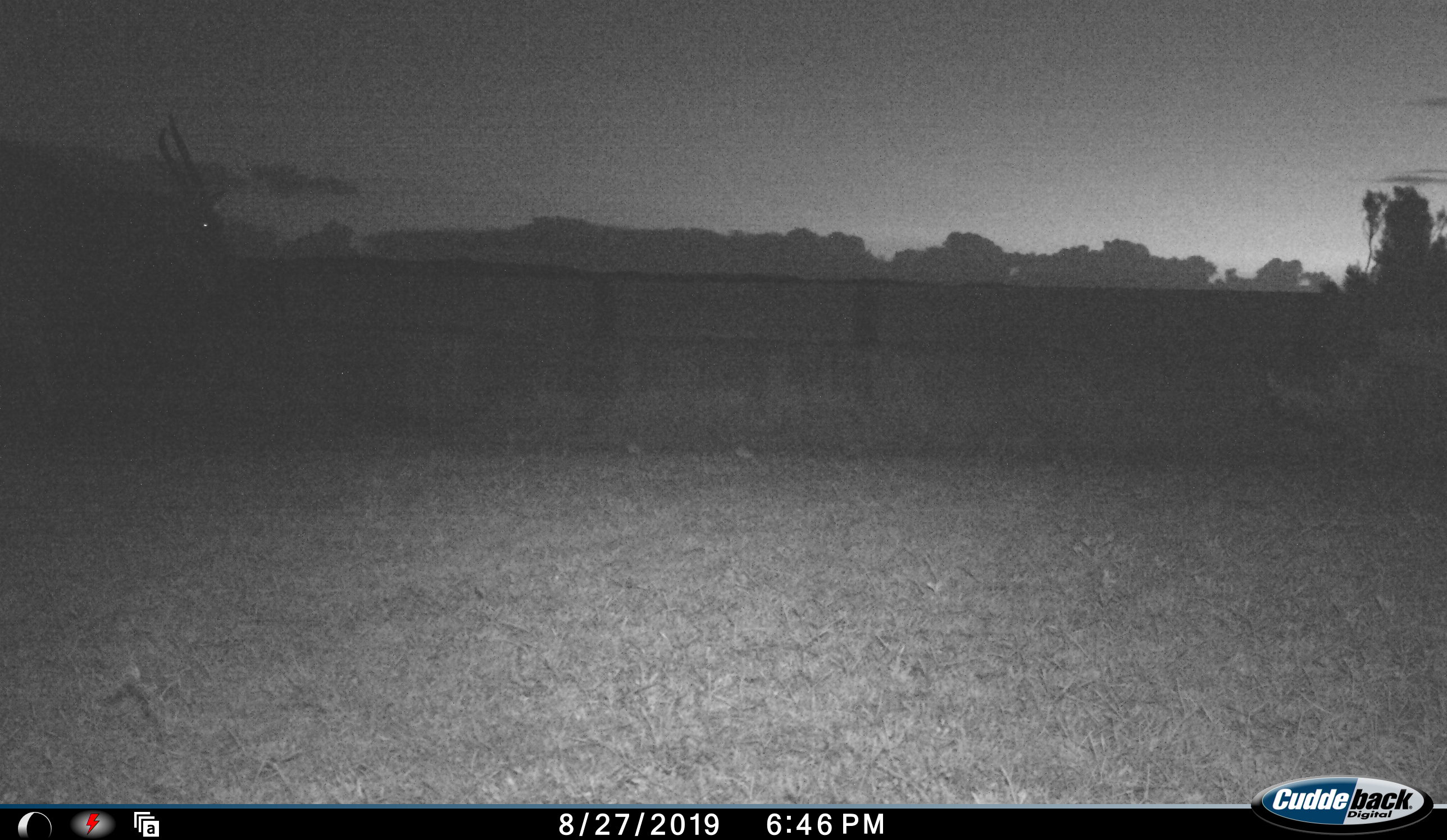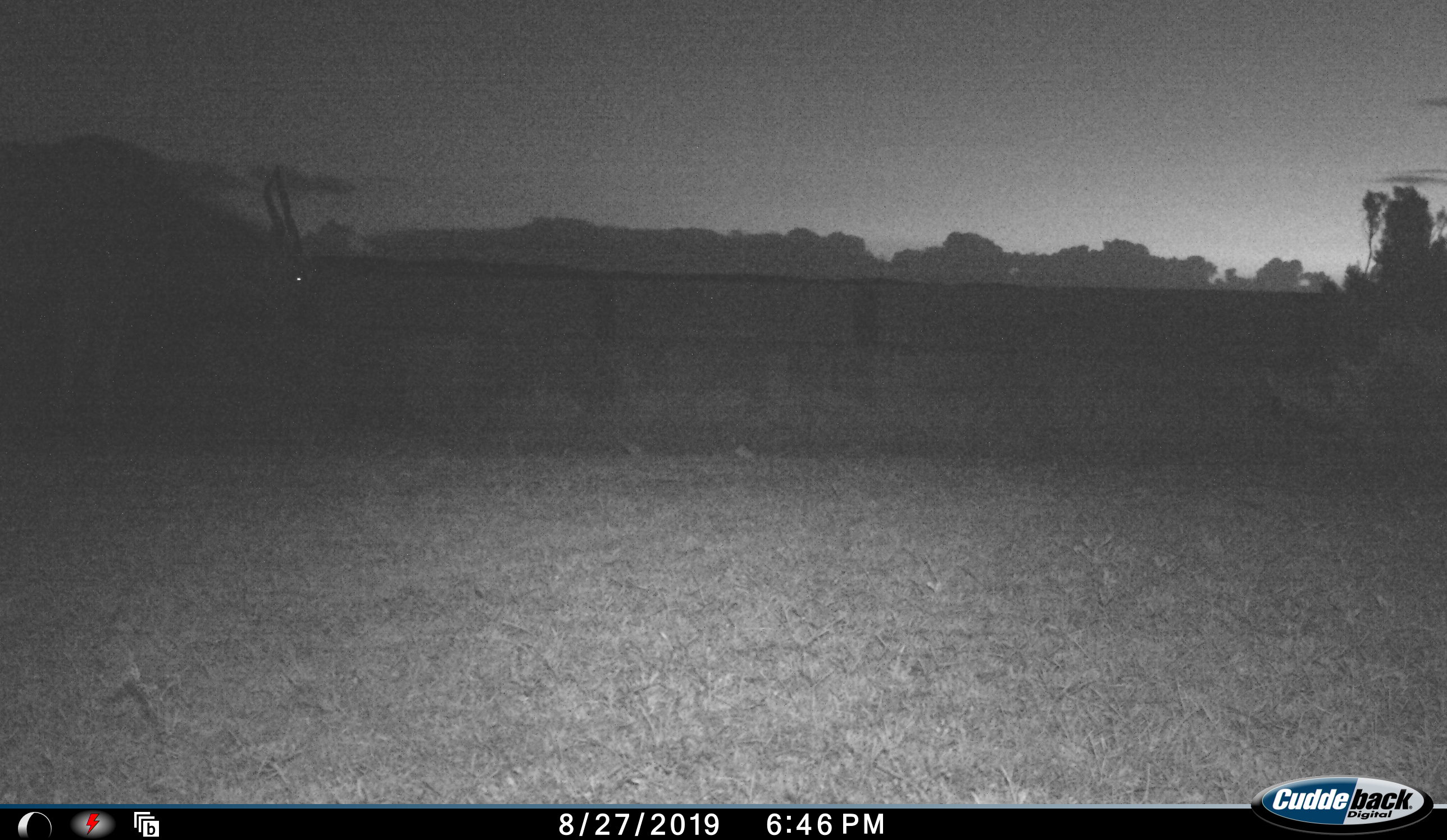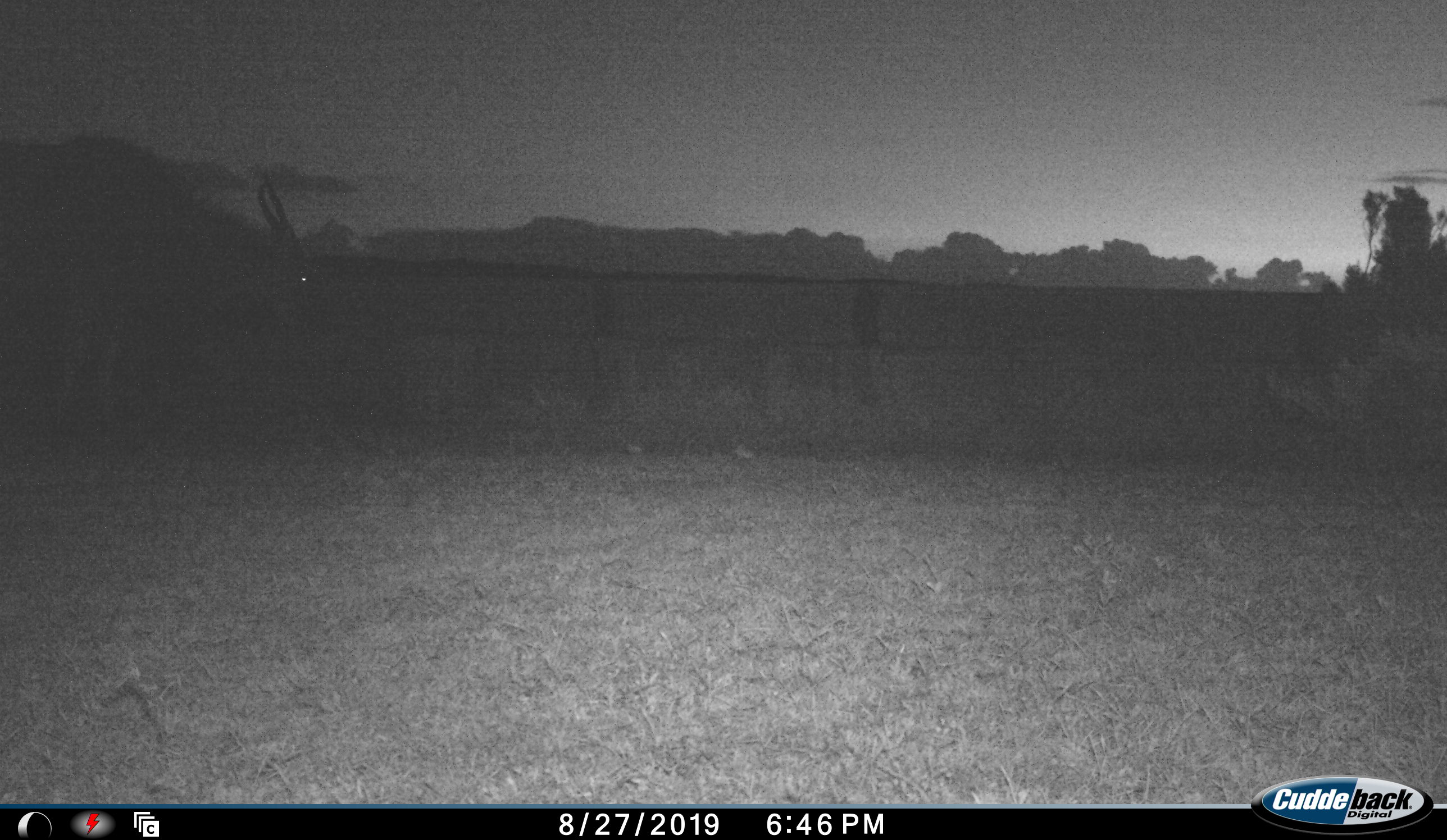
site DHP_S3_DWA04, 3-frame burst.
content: unidentified animal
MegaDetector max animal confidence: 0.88